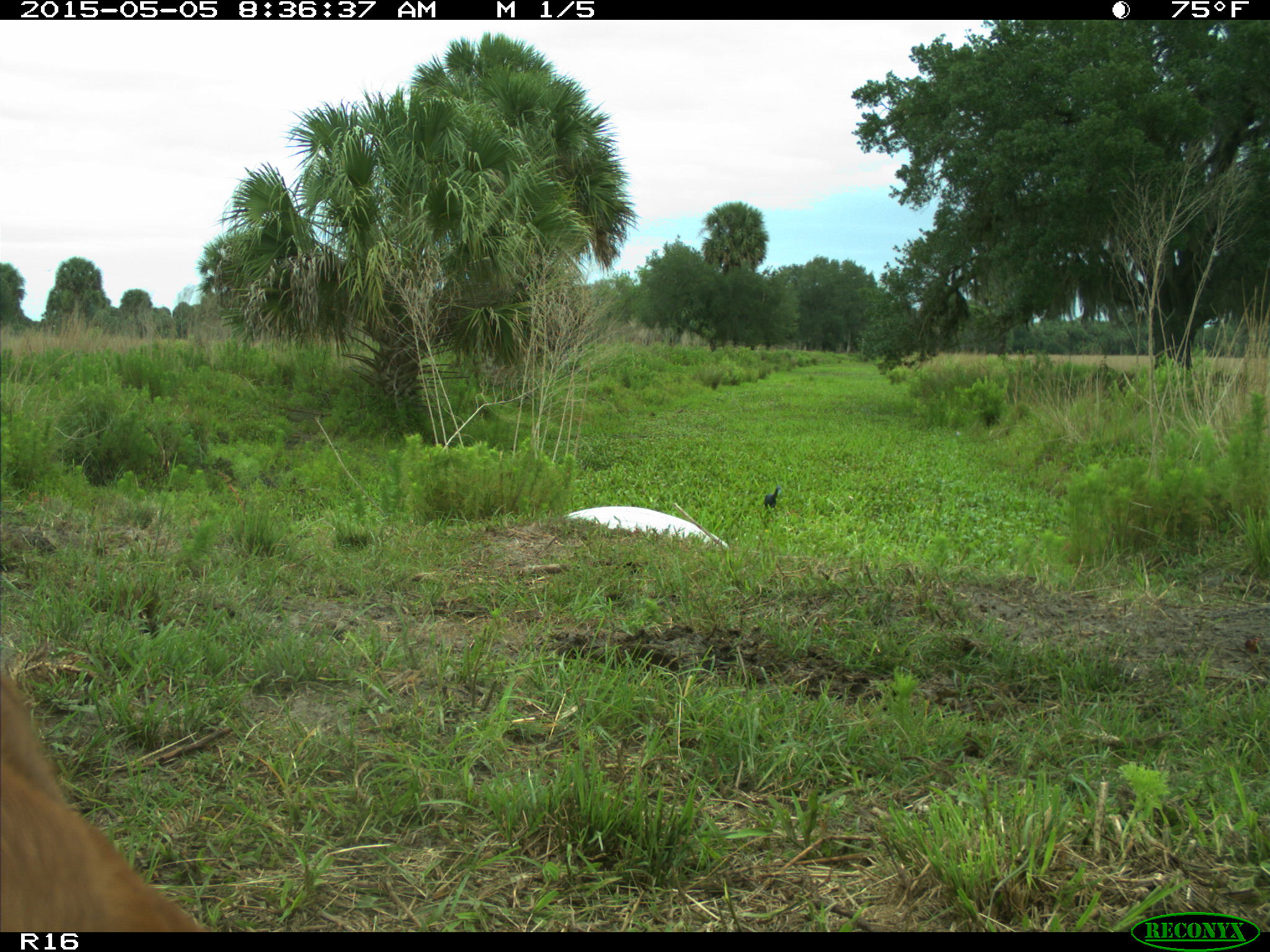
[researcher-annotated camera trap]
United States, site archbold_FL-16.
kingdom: Animalia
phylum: Chordata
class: Mammalia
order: Artiodactyla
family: Bovidae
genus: Bos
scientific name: Bos taurus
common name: domestic cow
Bos taurus (domestic cow).